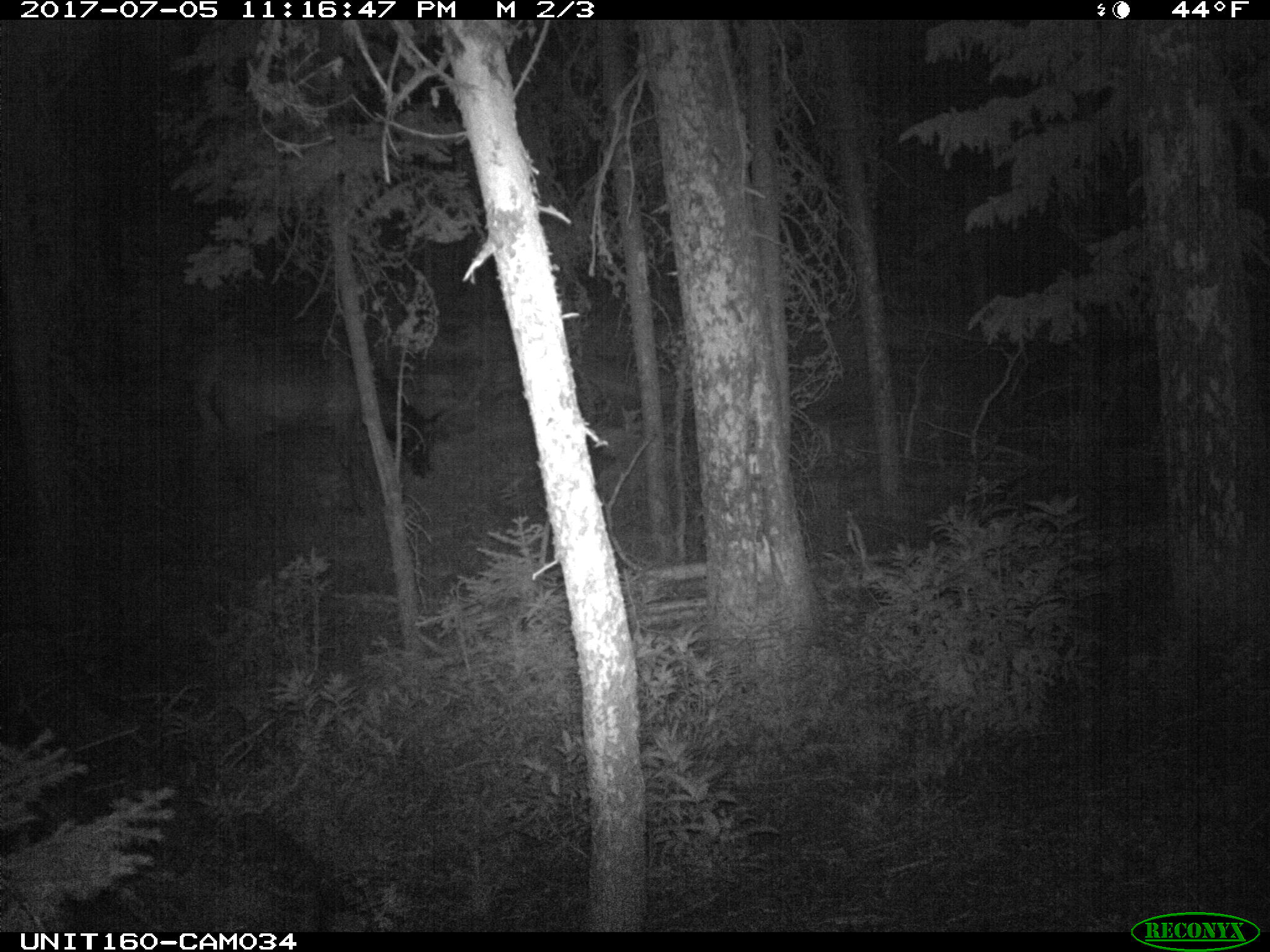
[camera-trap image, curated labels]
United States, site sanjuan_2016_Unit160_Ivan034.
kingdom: Animalia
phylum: Chordata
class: Mammalia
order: Artiodactyla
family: Cervidae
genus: Cervus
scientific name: Cervus elaphus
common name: red deer